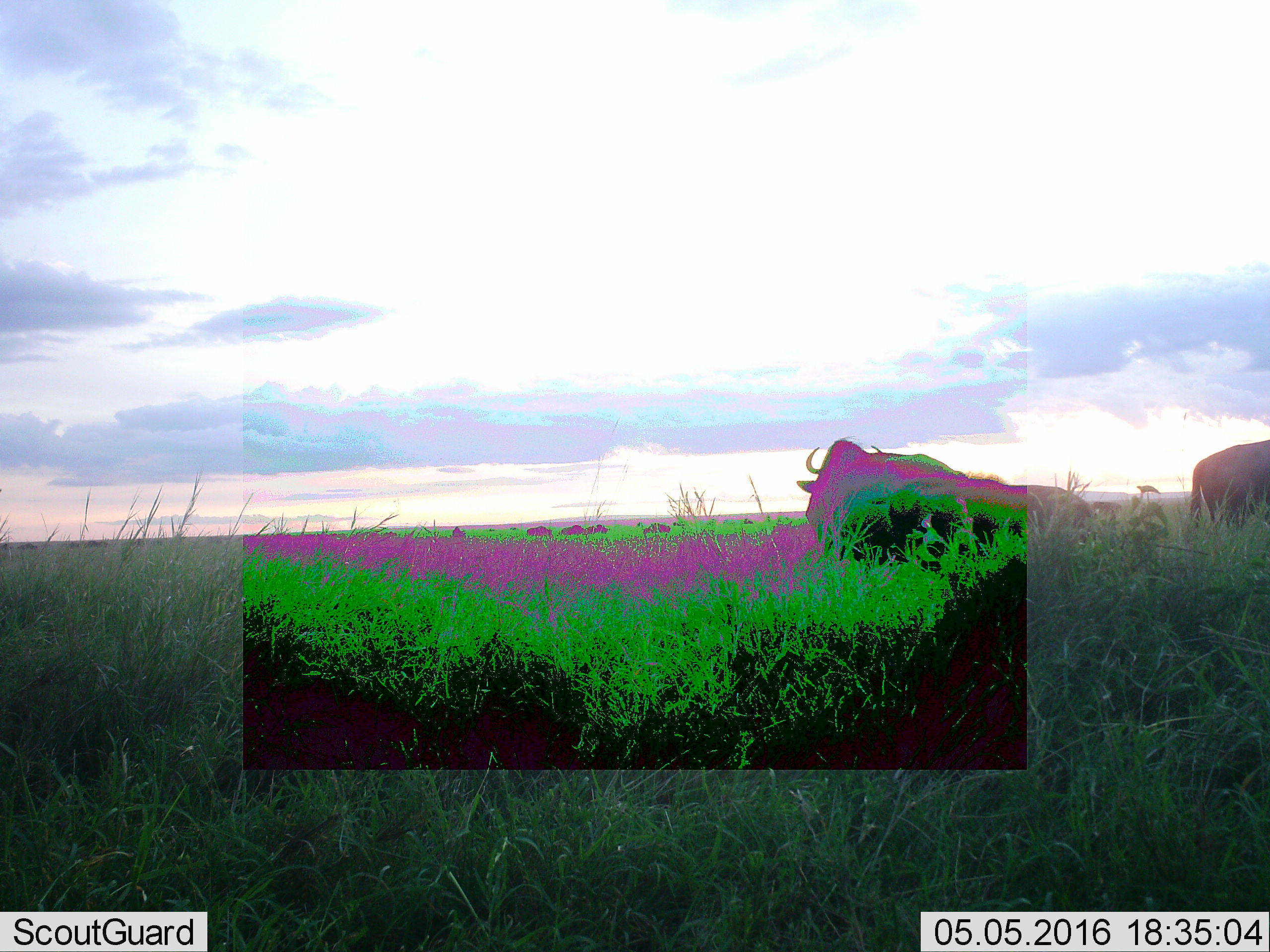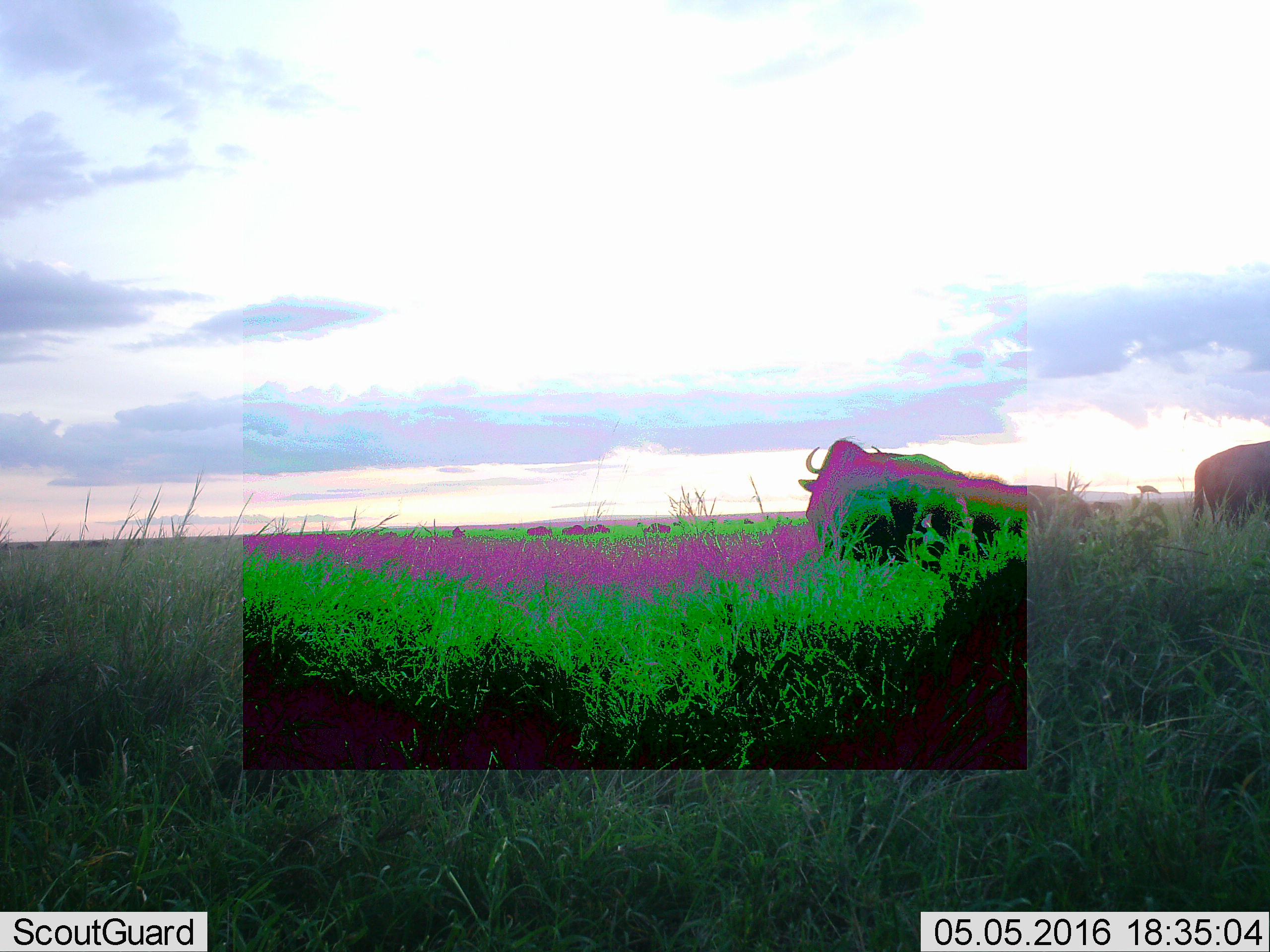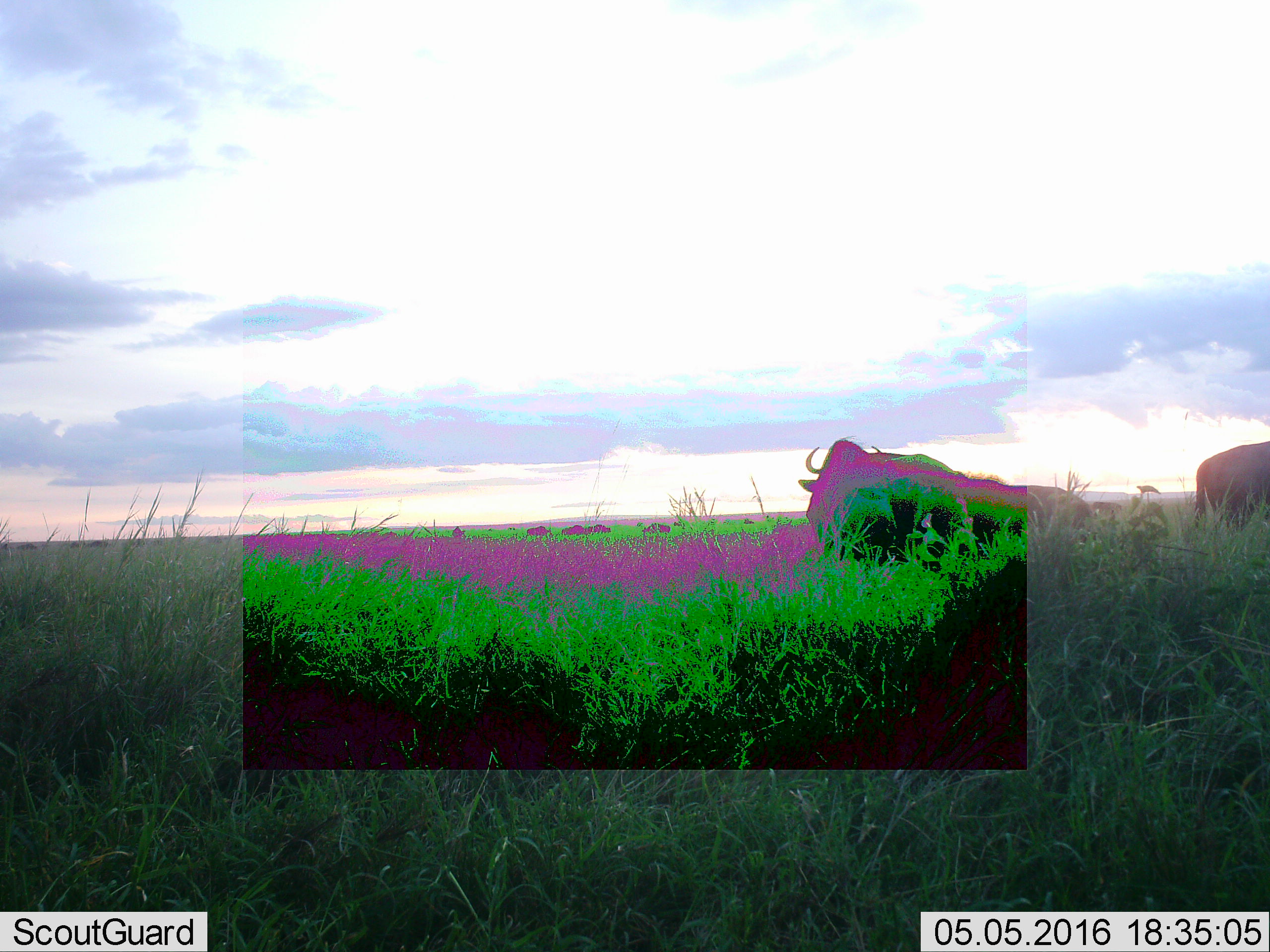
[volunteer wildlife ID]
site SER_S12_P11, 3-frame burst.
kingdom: Animalia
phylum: Chordata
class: Mammalia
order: Artiodactyla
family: Bovidae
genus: Connochaetes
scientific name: Connochaetes taurinus taurinus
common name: blue wildebeest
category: wildebeestblue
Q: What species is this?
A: Wildebeestblue (blue wildebeest) (Connochaetes taurinus taurinus).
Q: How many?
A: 7.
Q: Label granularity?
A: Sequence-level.